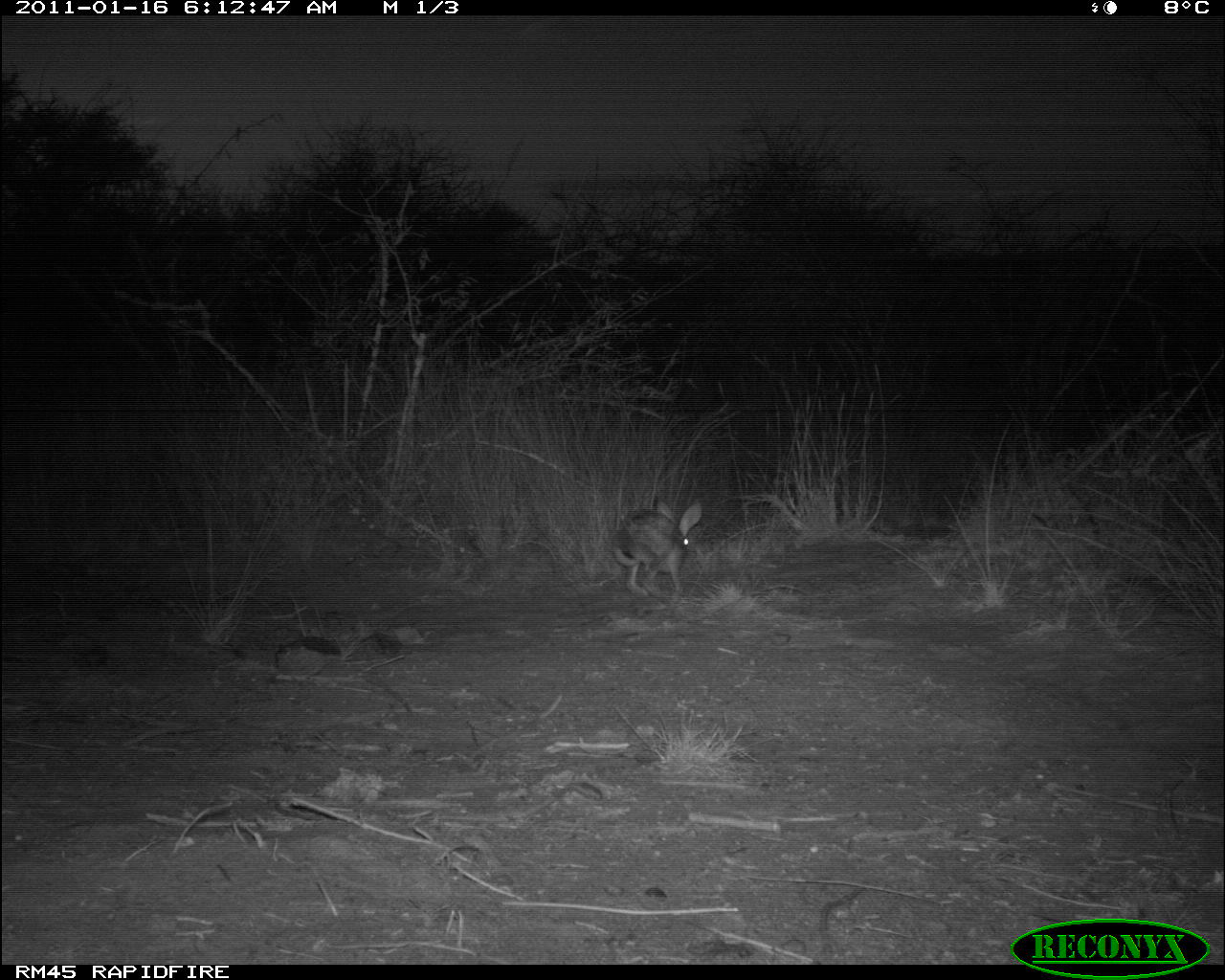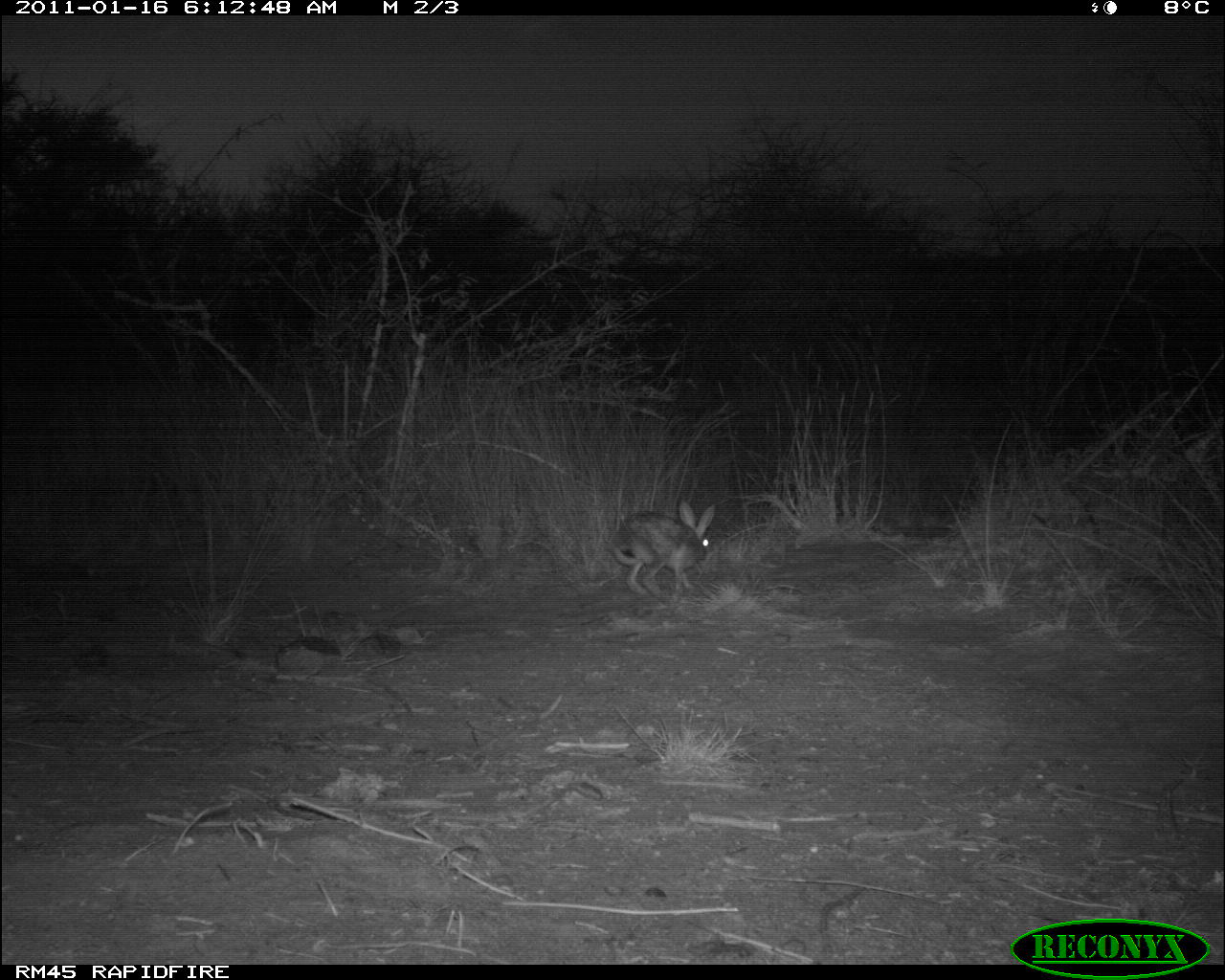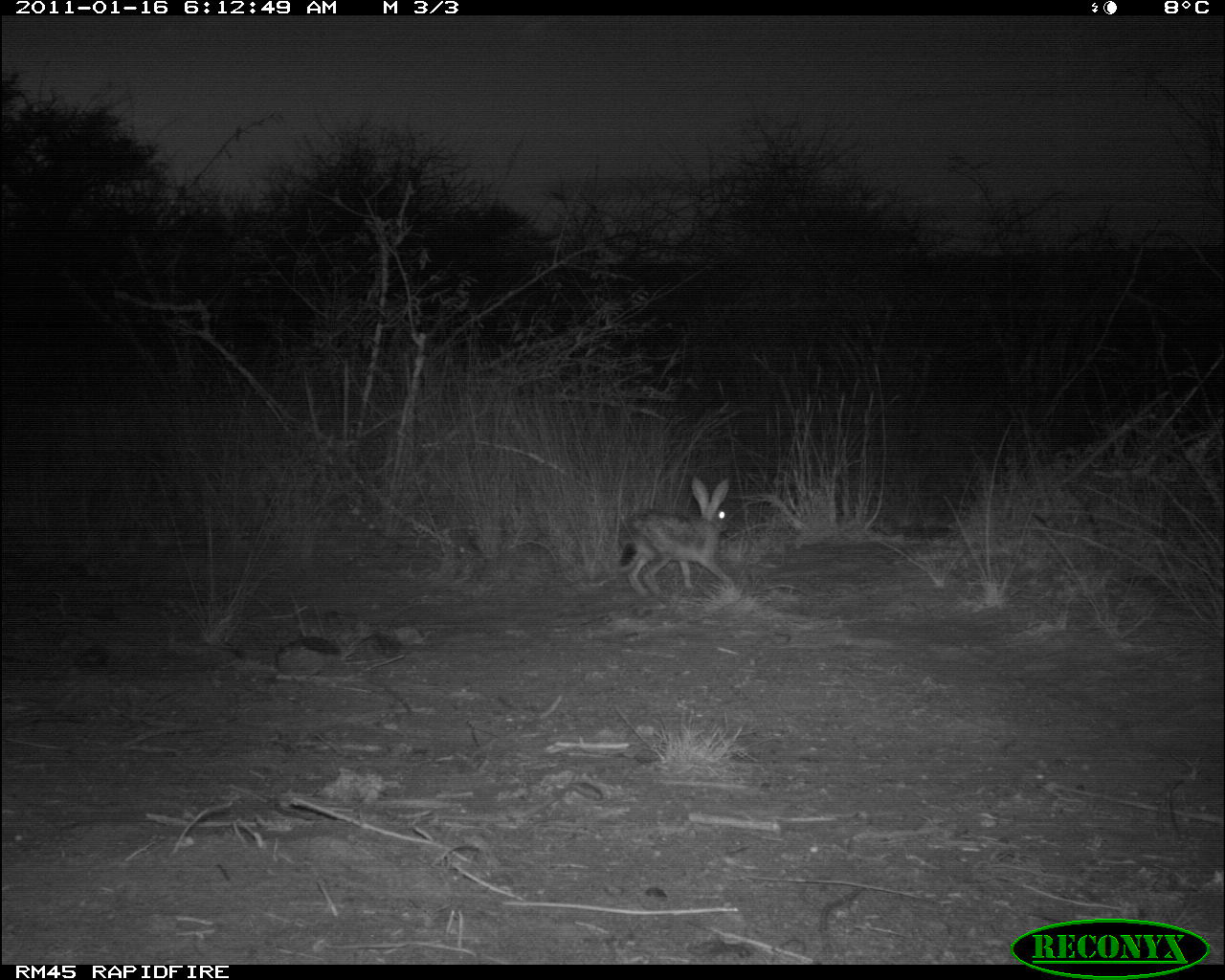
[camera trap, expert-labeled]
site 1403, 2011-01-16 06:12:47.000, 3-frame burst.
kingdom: Animalia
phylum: Chordata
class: Mammalia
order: Lagomorpha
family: Leporidae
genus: Lepus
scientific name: Lepus saxatilis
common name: scrub hare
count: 1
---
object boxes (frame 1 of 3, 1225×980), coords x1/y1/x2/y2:
lepus saxatilis: 610/499/702/597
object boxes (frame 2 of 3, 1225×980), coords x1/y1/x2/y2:
lepus saxatilis: 606/501/719/599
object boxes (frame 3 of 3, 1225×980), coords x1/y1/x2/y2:
lepus saxatilis: 614/473/740/595